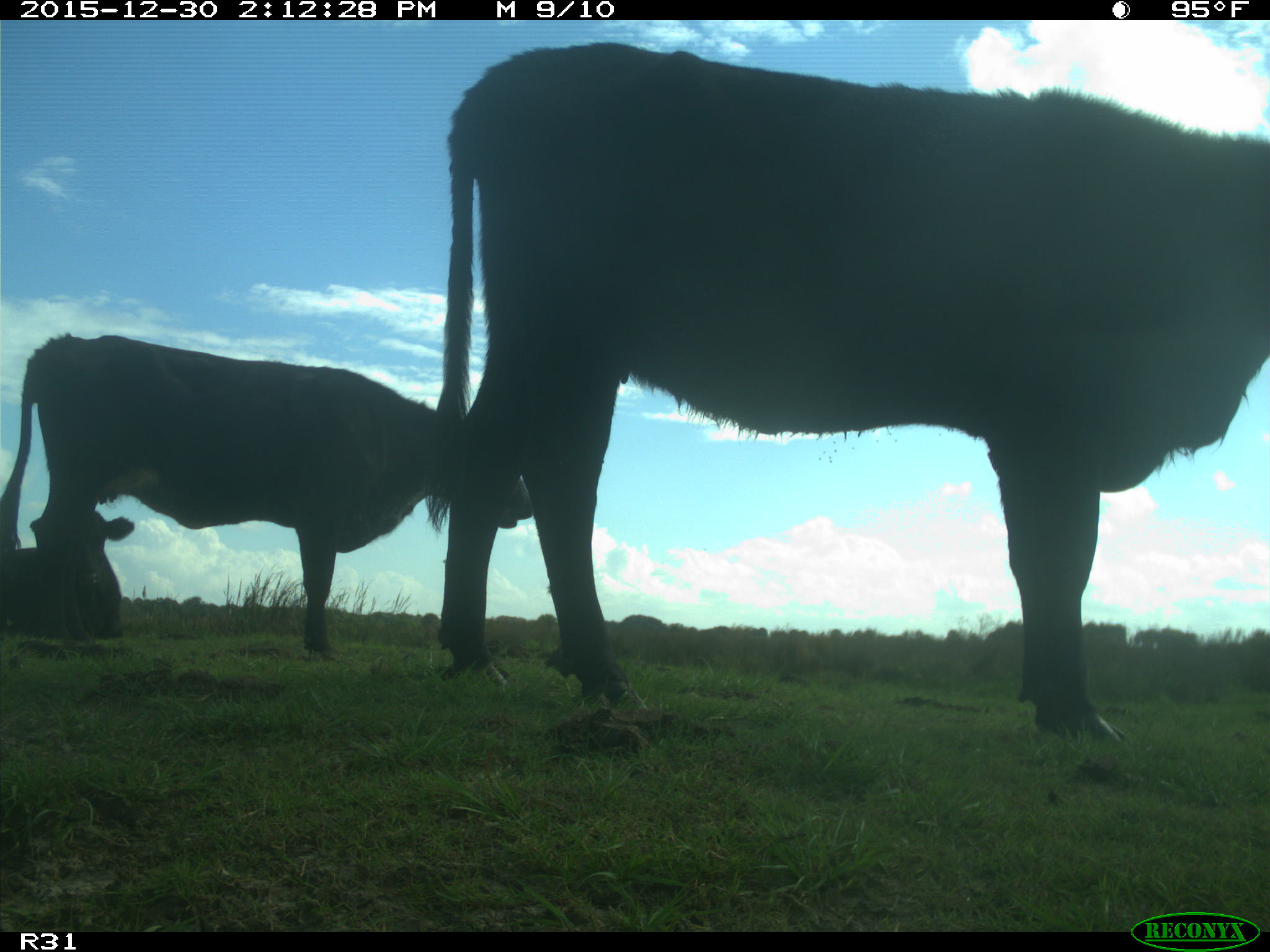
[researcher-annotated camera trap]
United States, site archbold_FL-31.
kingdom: Animalia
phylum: Chordata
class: Mammalia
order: Artiodactyla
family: Bovidae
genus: Bos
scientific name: Bos taurus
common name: domestic cow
Bos taurus (domestic cow).